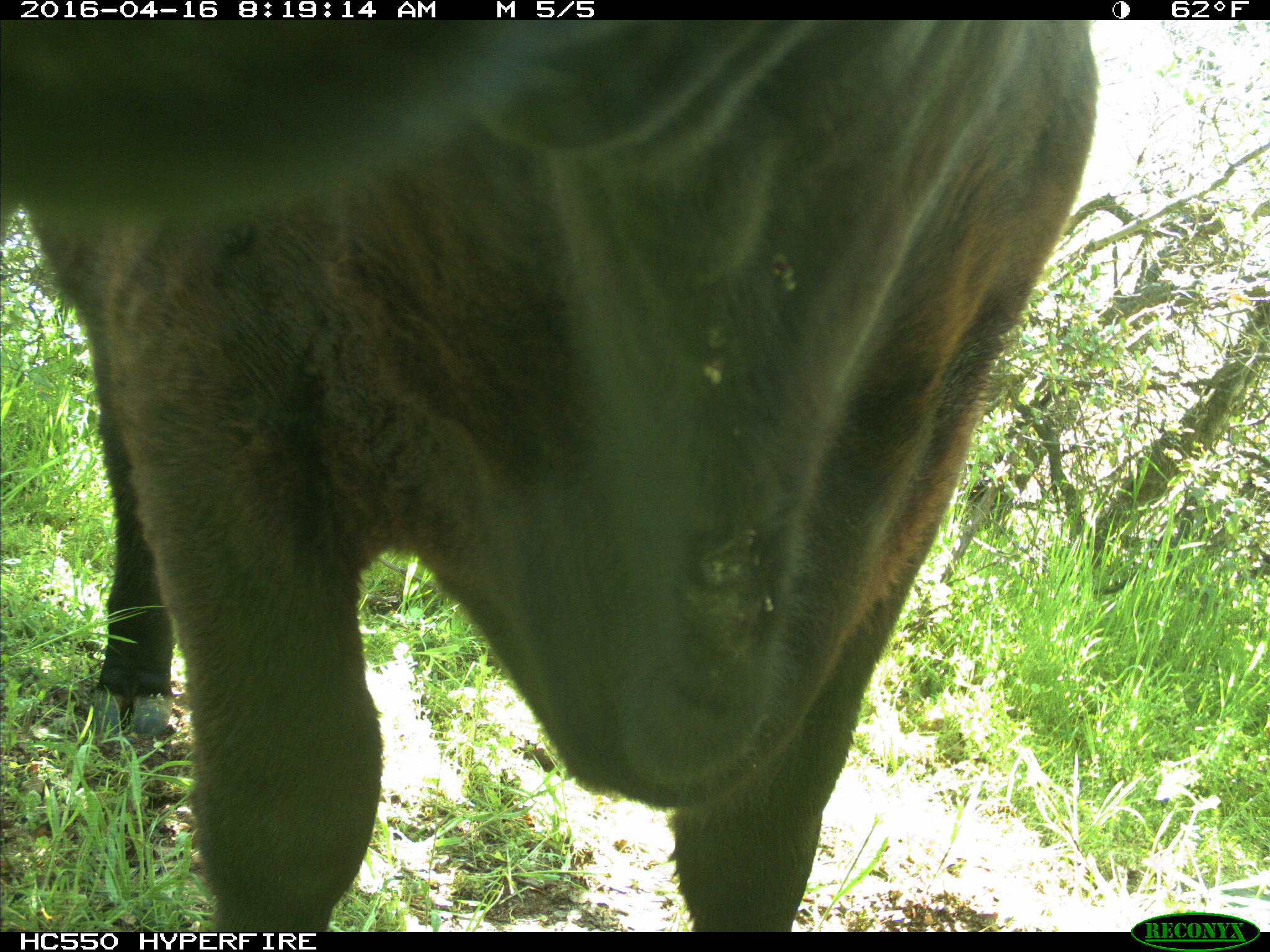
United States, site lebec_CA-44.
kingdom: Animalia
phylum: Chordata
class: Mammalia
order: Artiodactyla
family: Bovidae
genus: Bos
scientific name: Bos taurus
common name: domestic cow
Bos taurus (domestic cow).